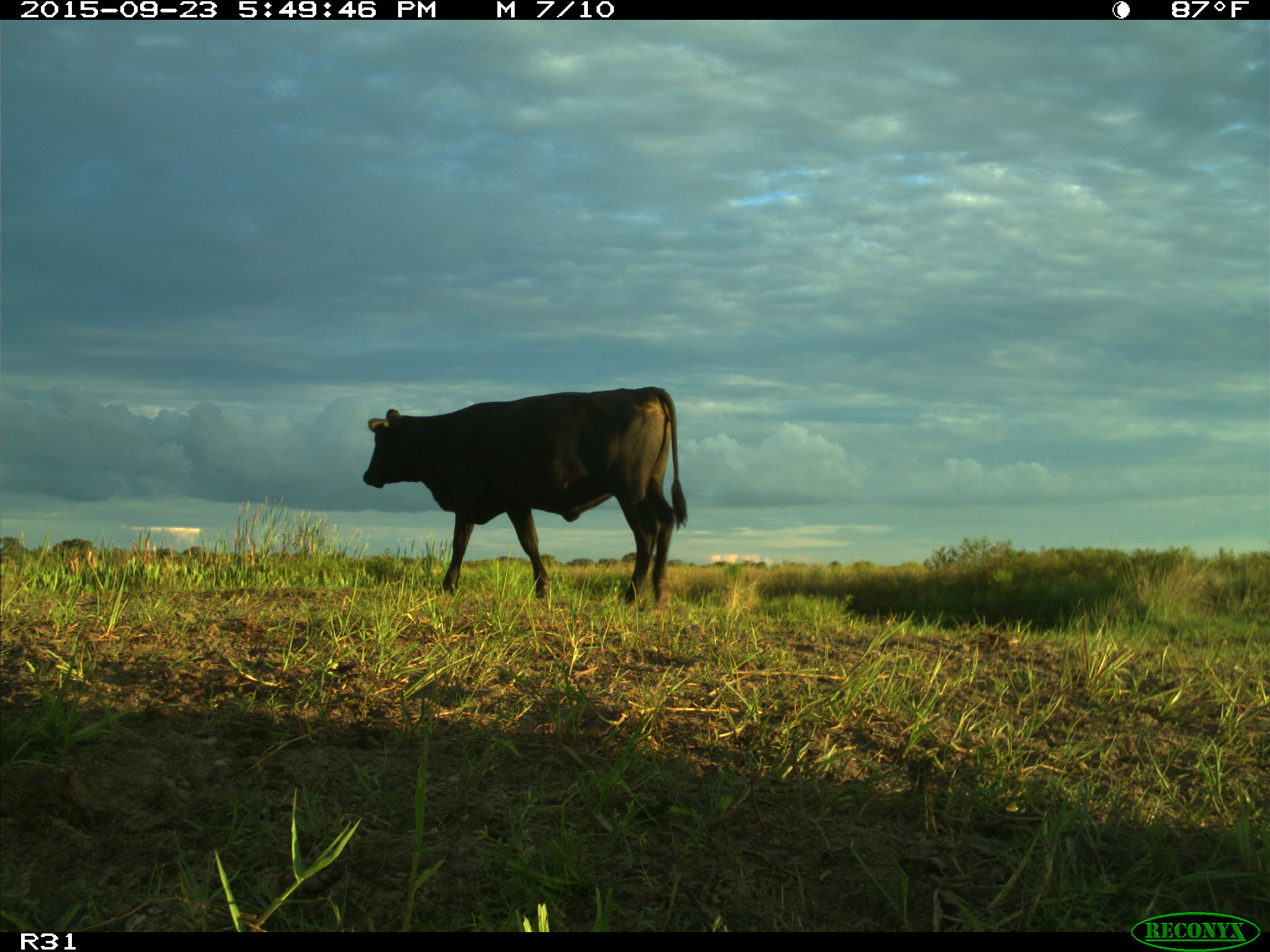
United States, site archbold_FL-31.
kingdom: Animalia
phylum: Chordata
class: Mammalia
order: Artiodactyla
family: Bovidae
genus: Bos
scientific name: Bos taurus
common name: domestic cow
Bos taurus (domestic cow).